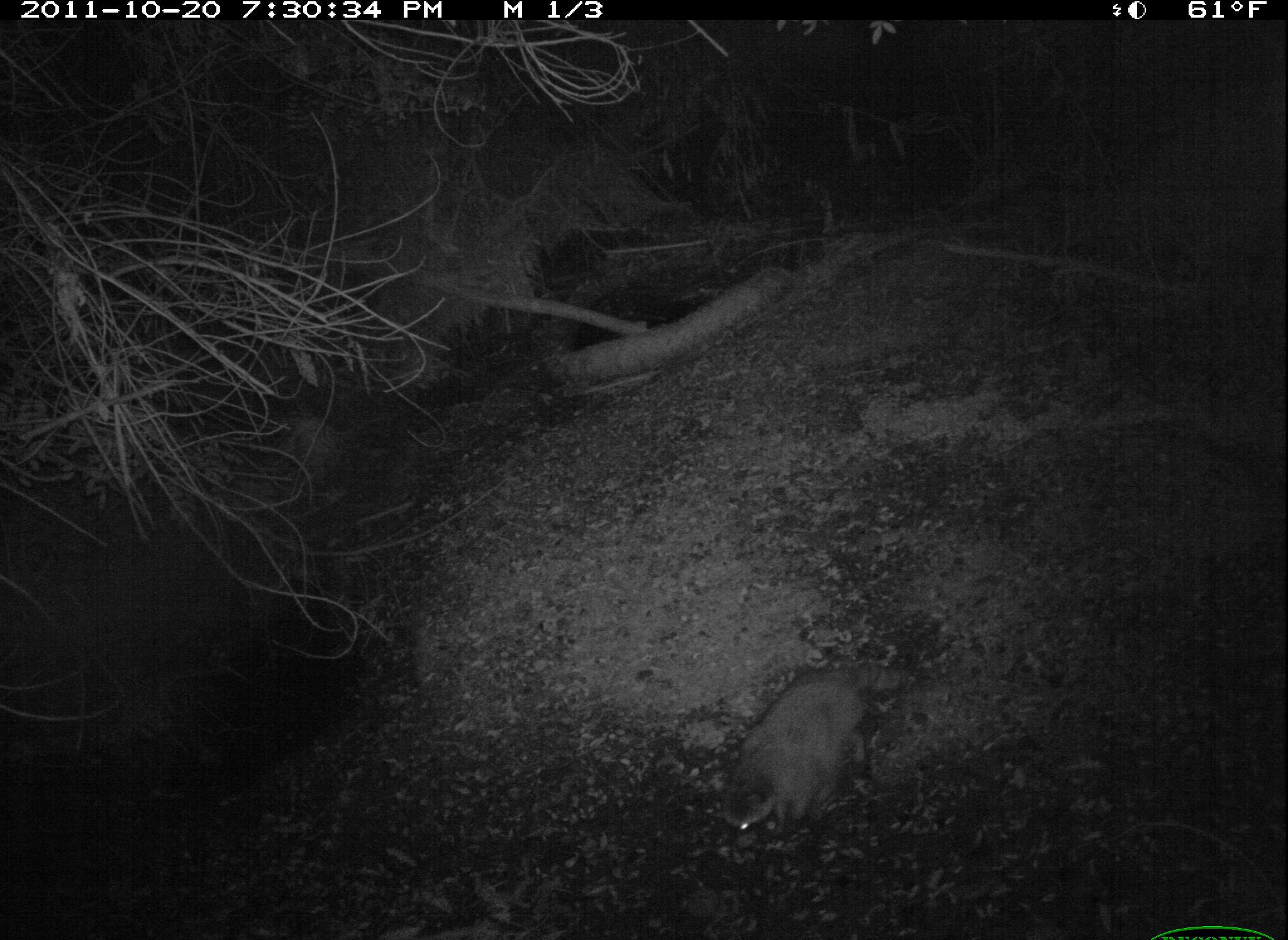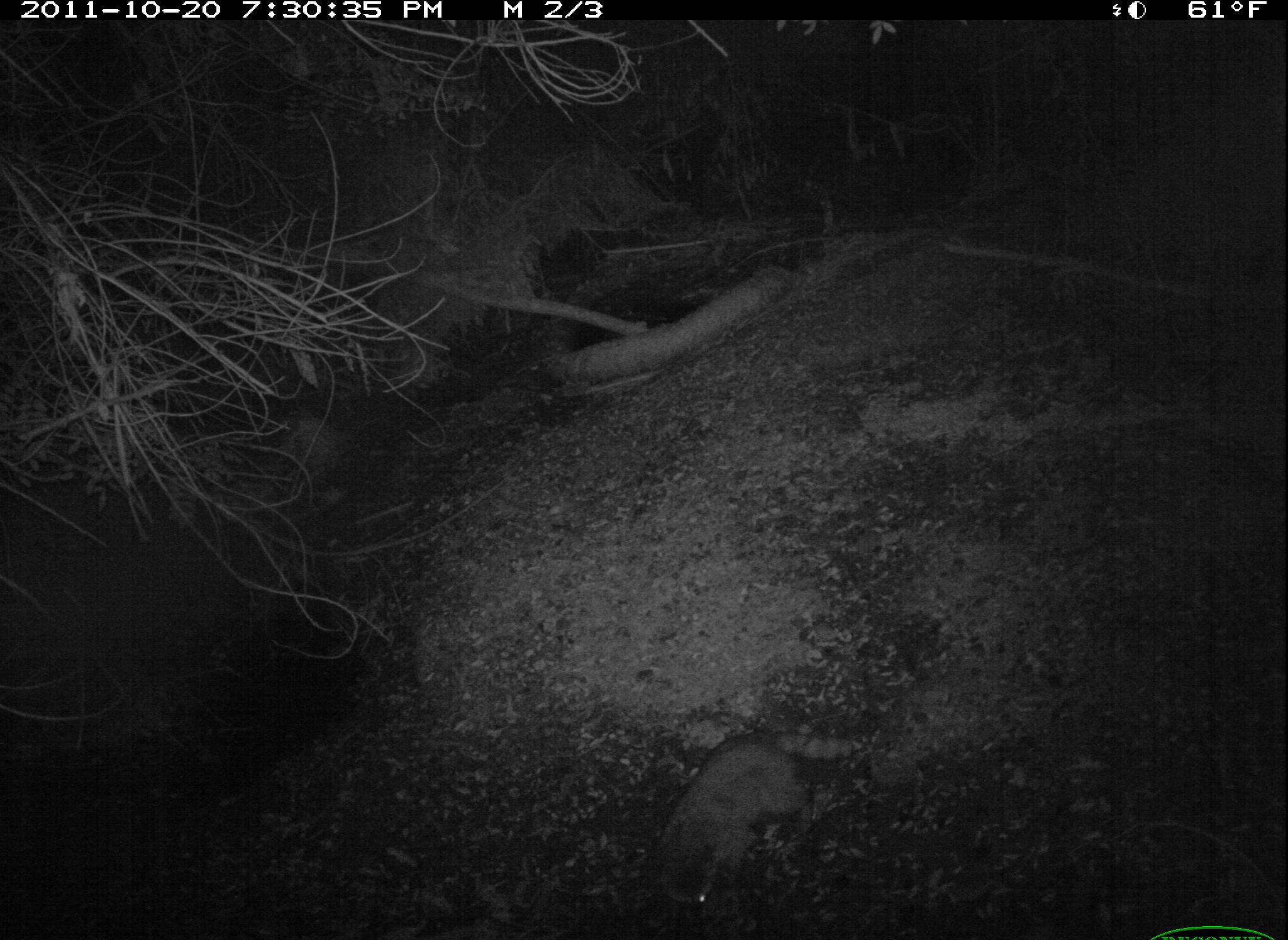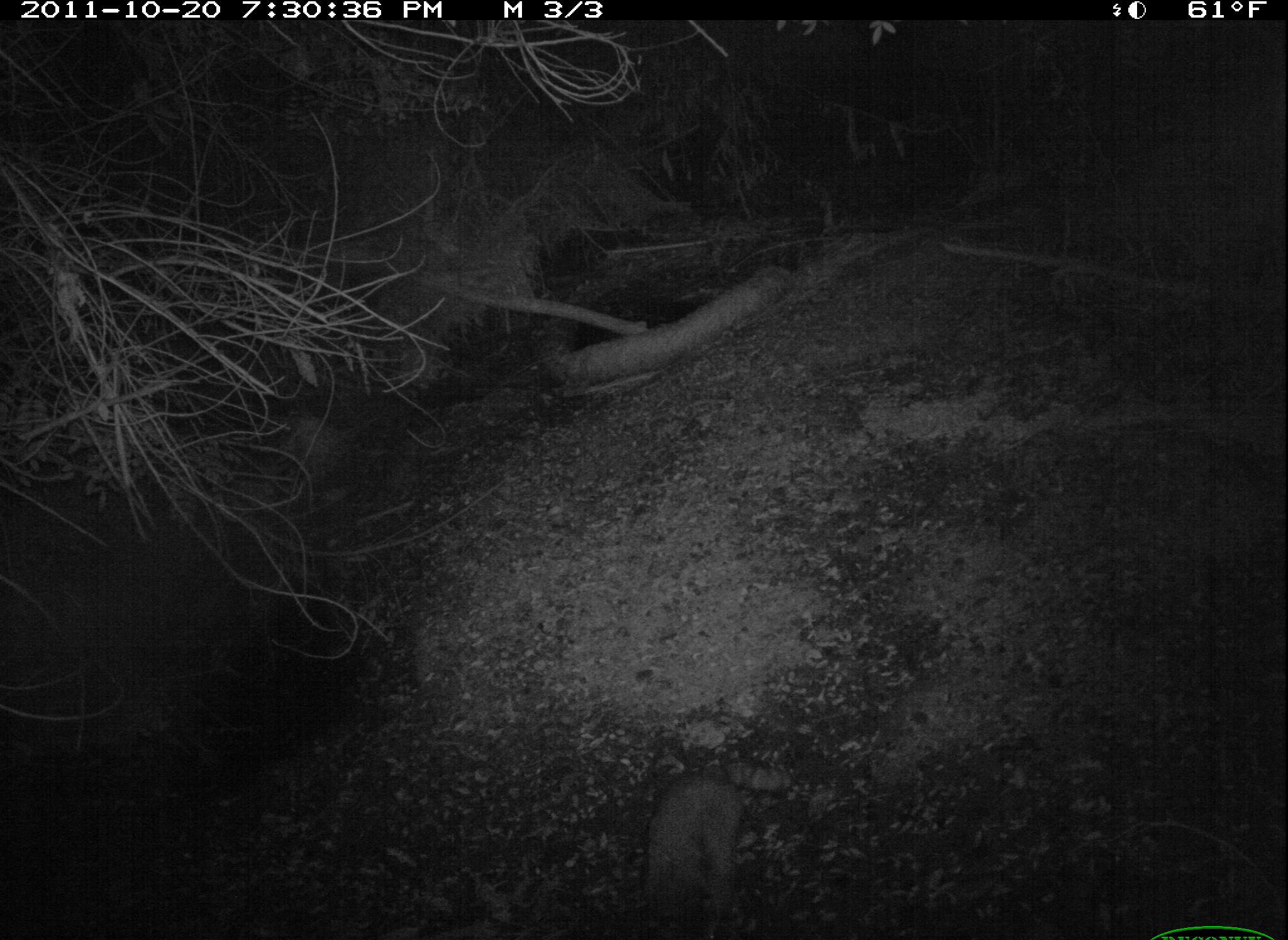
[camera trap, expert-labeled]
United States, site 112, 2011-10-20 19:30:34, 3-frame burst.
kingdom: Animalia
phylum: Chordata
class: Mammalia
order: Carnivora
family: Procyonidae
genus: Procyon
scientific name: Procyon lotor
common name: raccoon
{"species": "raccoon (Procyon lotor)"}